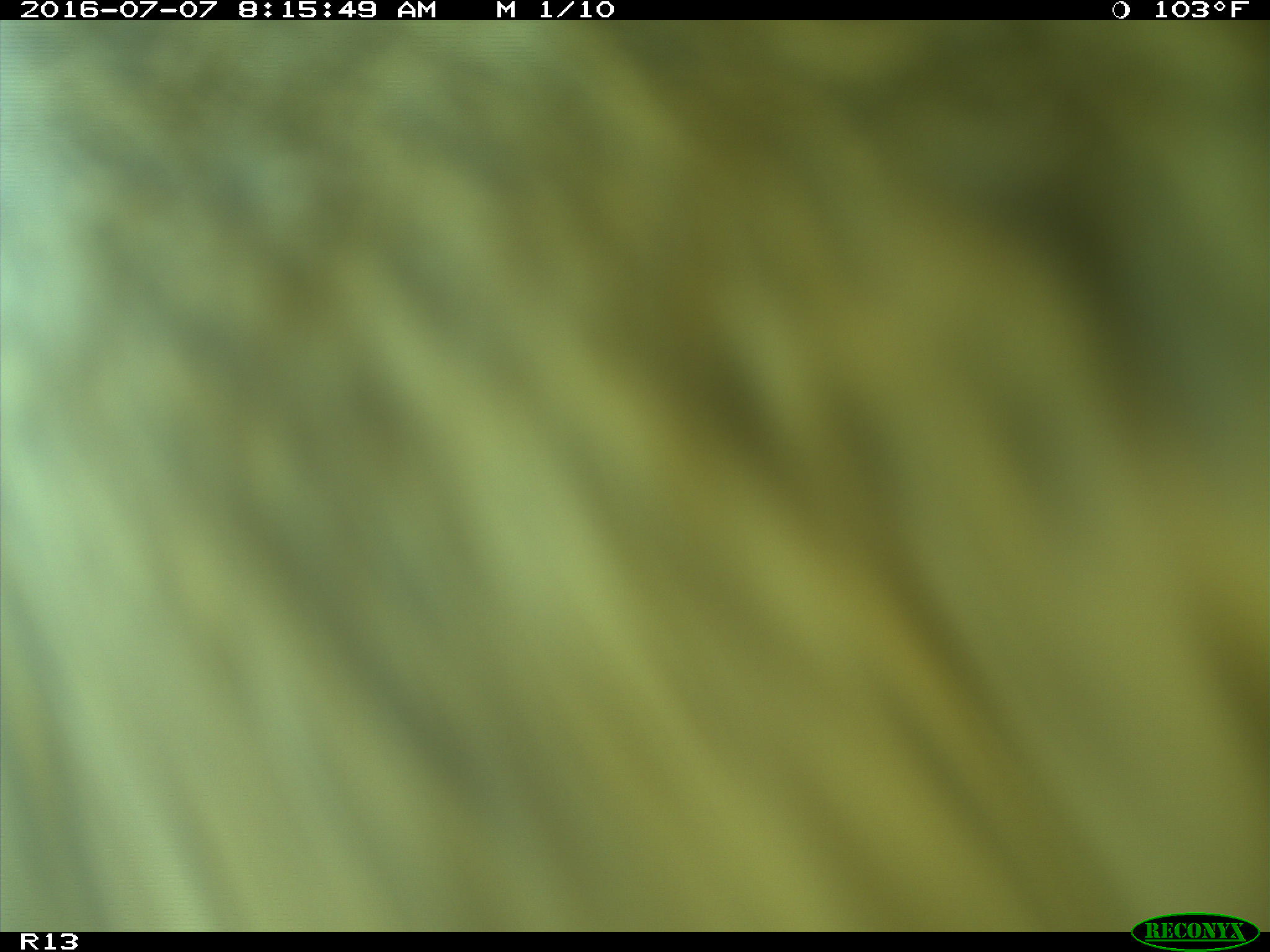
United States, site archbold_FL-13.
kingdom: Animalia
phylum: Chordata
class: Mammalia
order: Artiodactyla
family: Bovidae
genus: Bos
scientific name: Bos taurus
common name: domestic cow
Bos taurus (domestic cow).